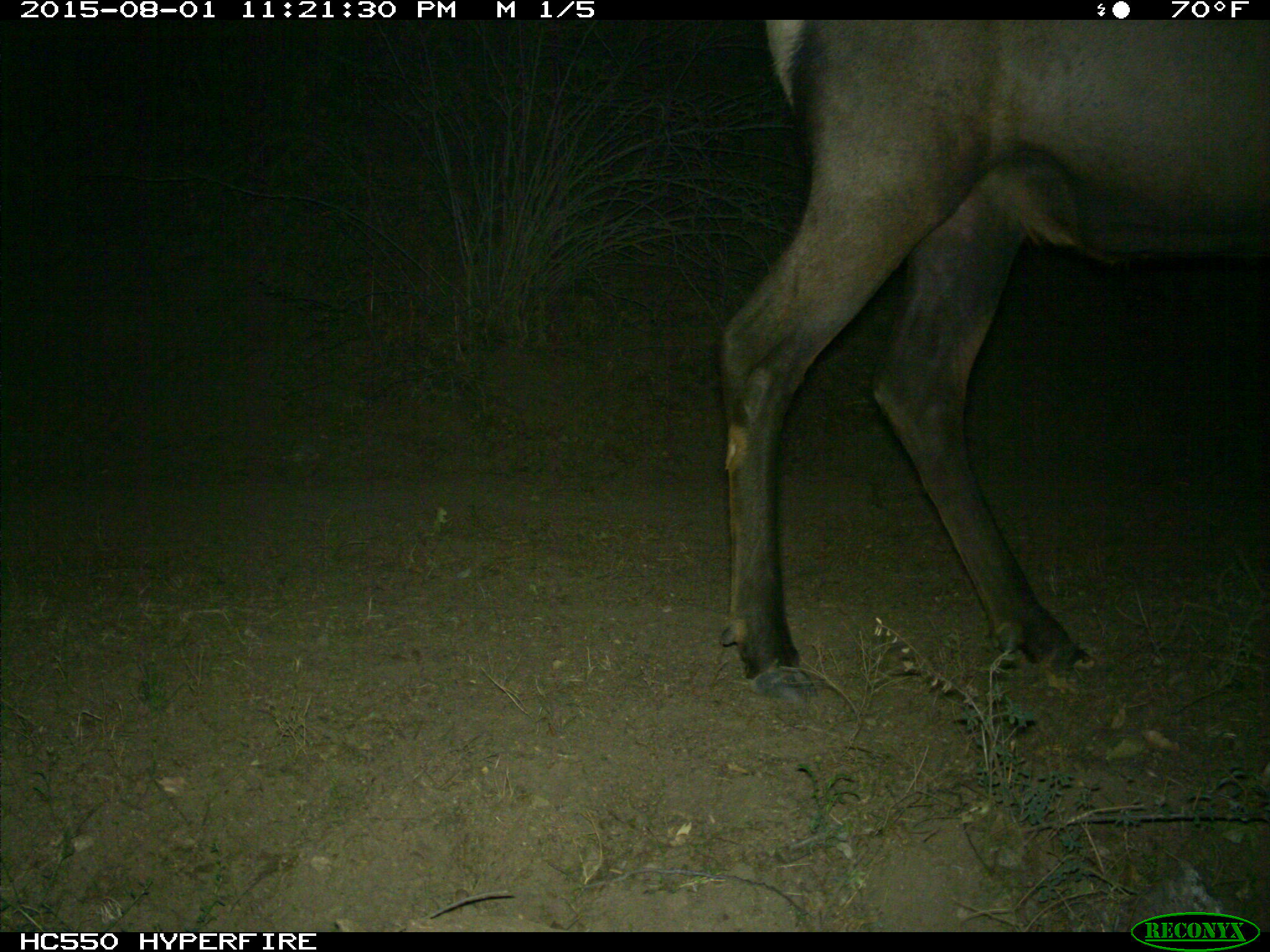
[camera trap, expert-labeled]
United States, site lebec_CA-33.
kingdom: Animalia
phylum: Chordata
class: Mammalia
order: Artiodactyla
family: Cervidae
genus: Cervus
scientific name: Cervus canadensis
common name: elk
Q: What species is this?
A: Cervus canadensis (elk).